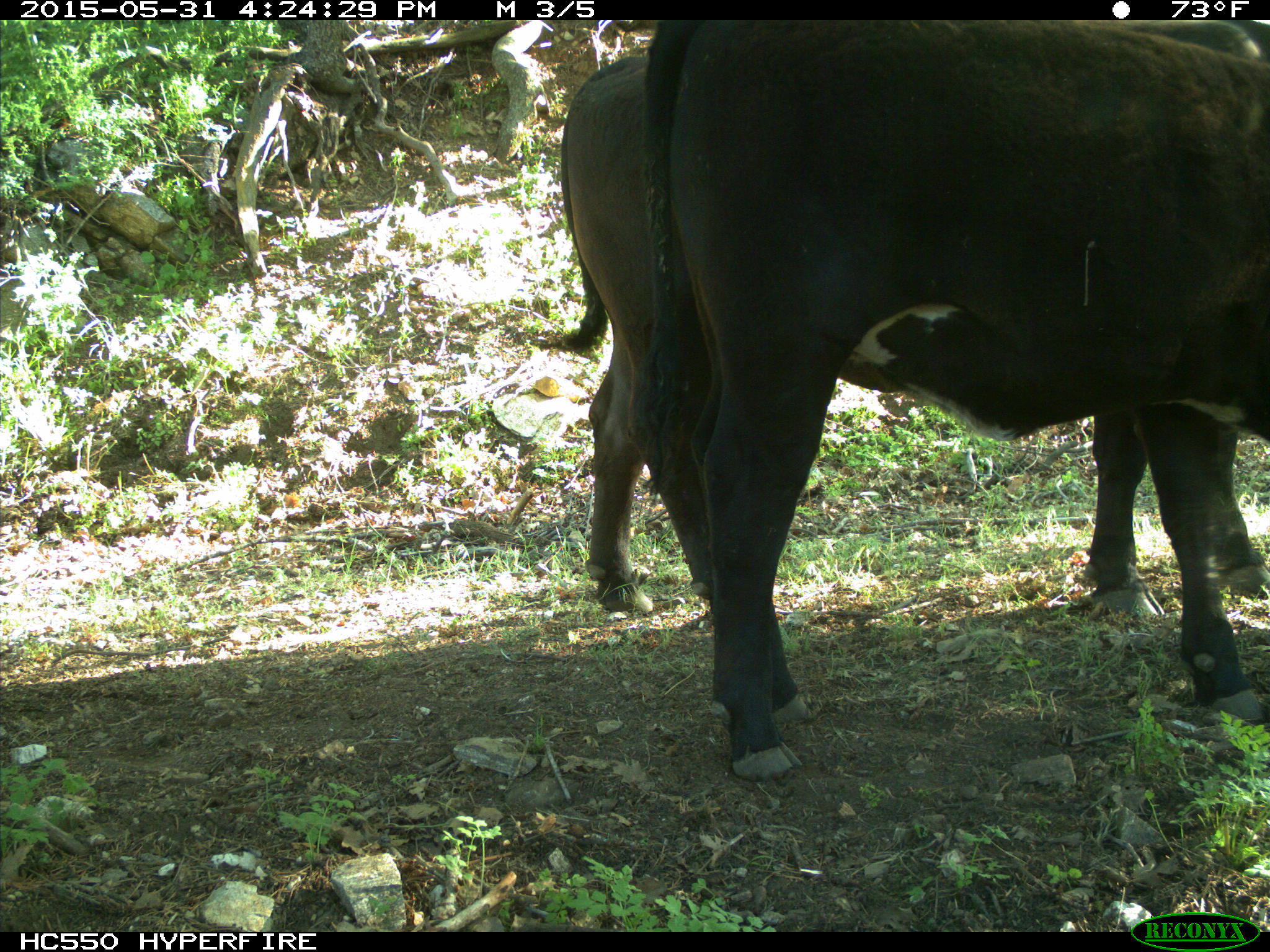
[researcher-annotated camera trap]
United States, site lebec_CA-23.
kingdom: Animalia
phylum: Chordata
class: Mammalia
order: Artiodactyla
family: Bovidae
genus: Bos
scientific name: Bos taurus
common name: domestic cow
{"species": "Bos taurus (domestic cow)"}